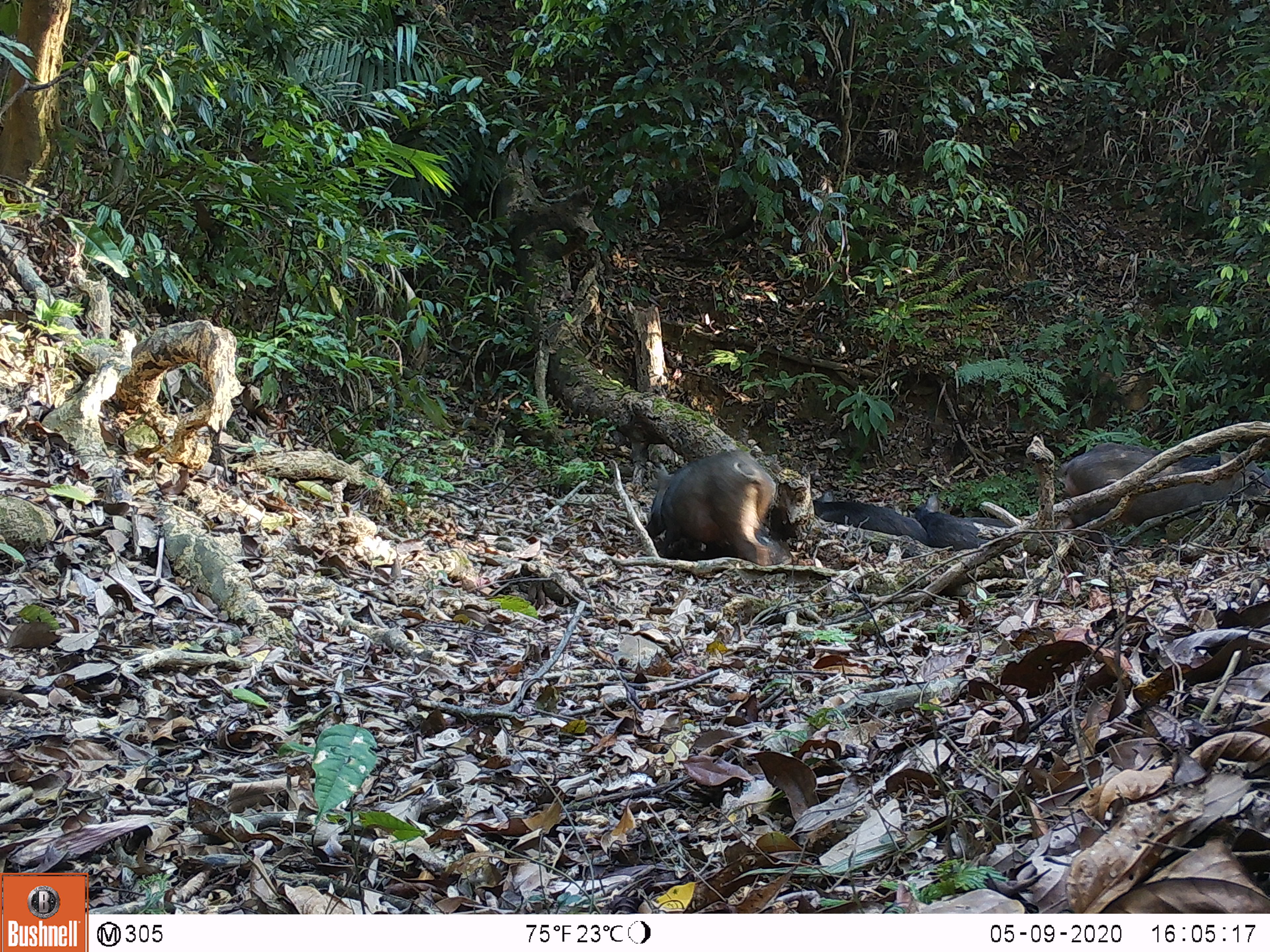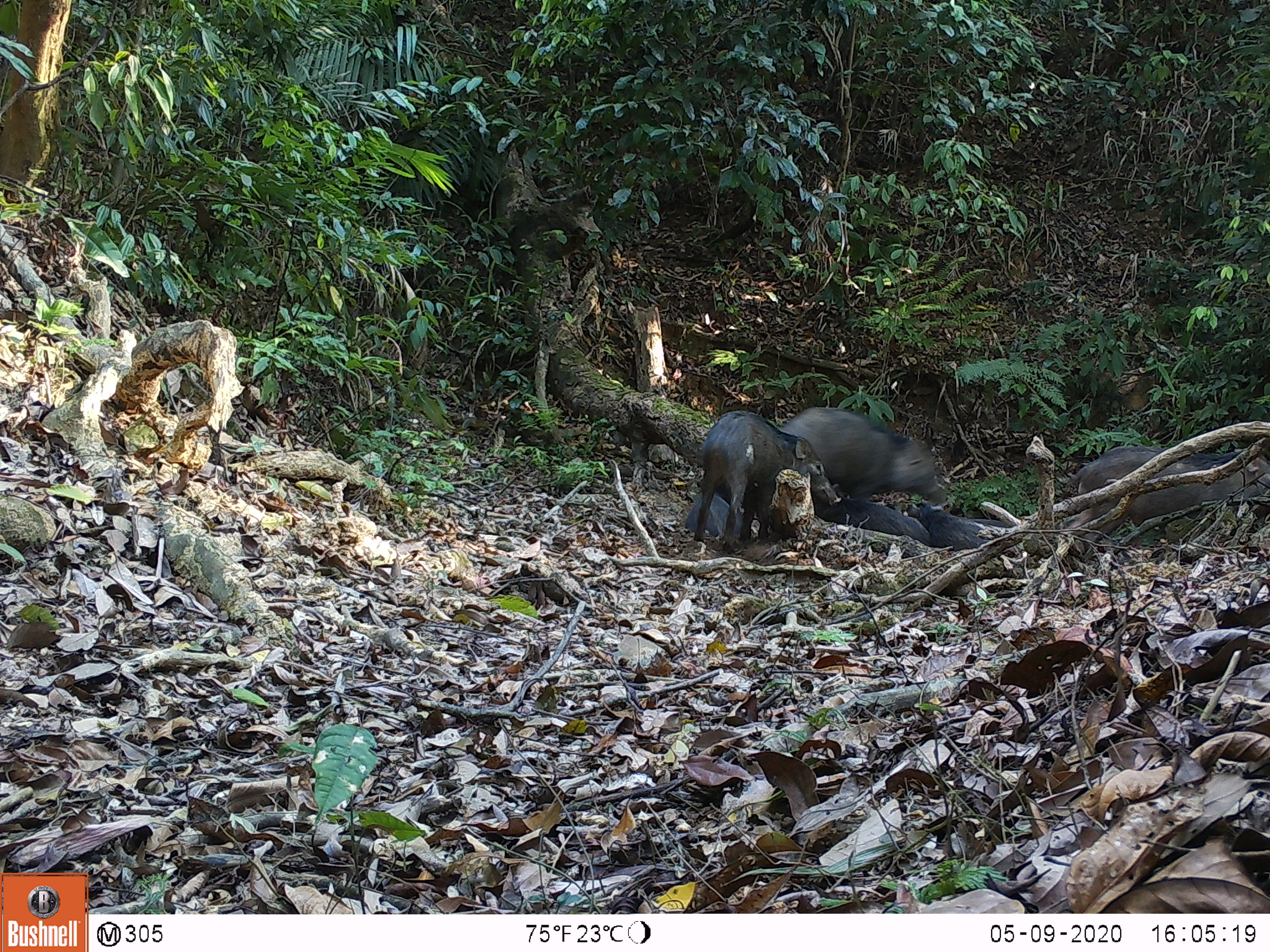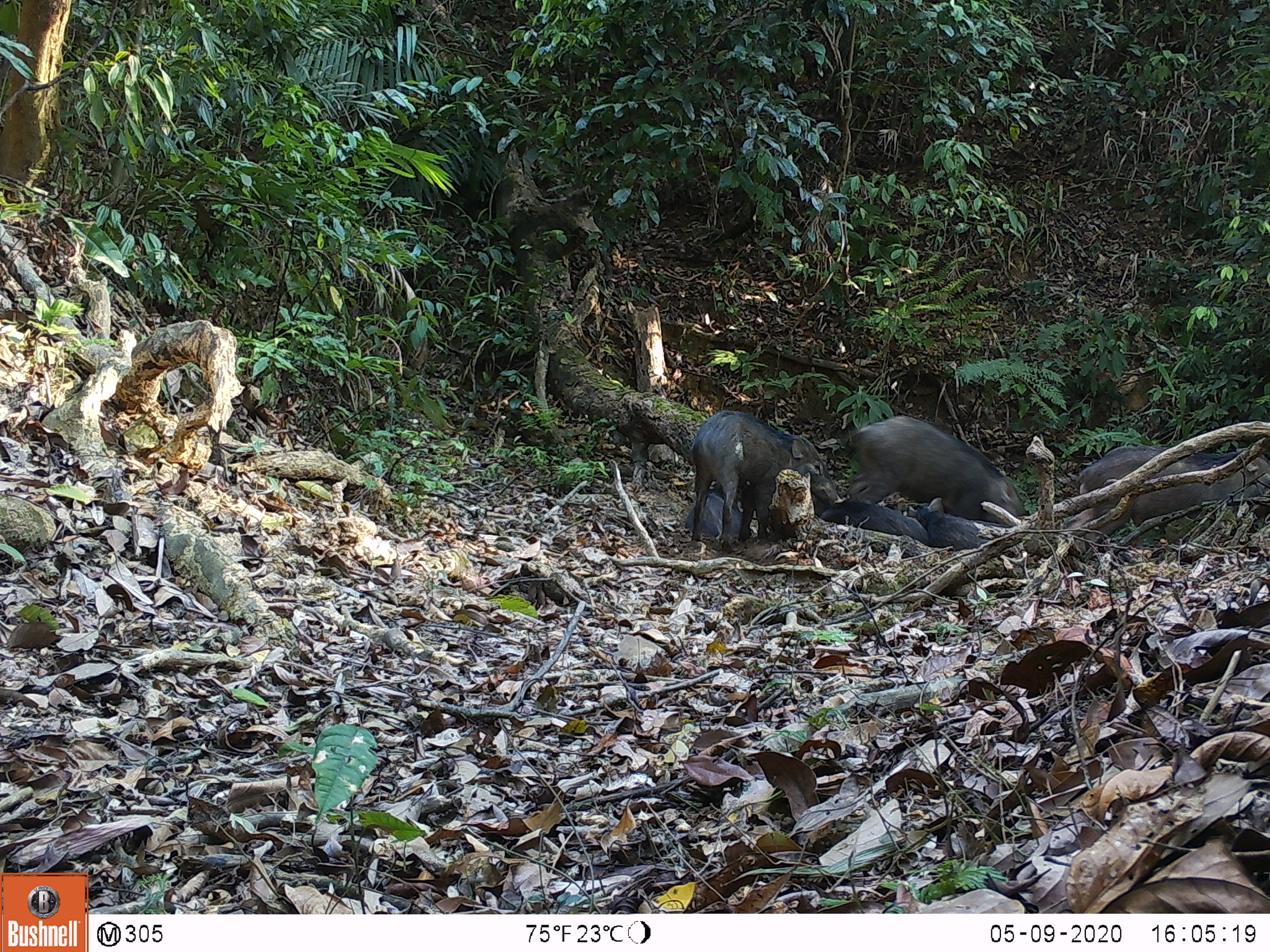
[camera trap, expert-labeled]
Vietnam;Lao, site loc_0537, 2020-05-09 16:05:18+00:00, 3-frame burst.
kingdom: Animalia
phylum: Chordata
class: Mammalia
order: Artiodactyla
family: Suidae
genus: Sus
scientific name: Sus scrofa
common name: eurasian wild pig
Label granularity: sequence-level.